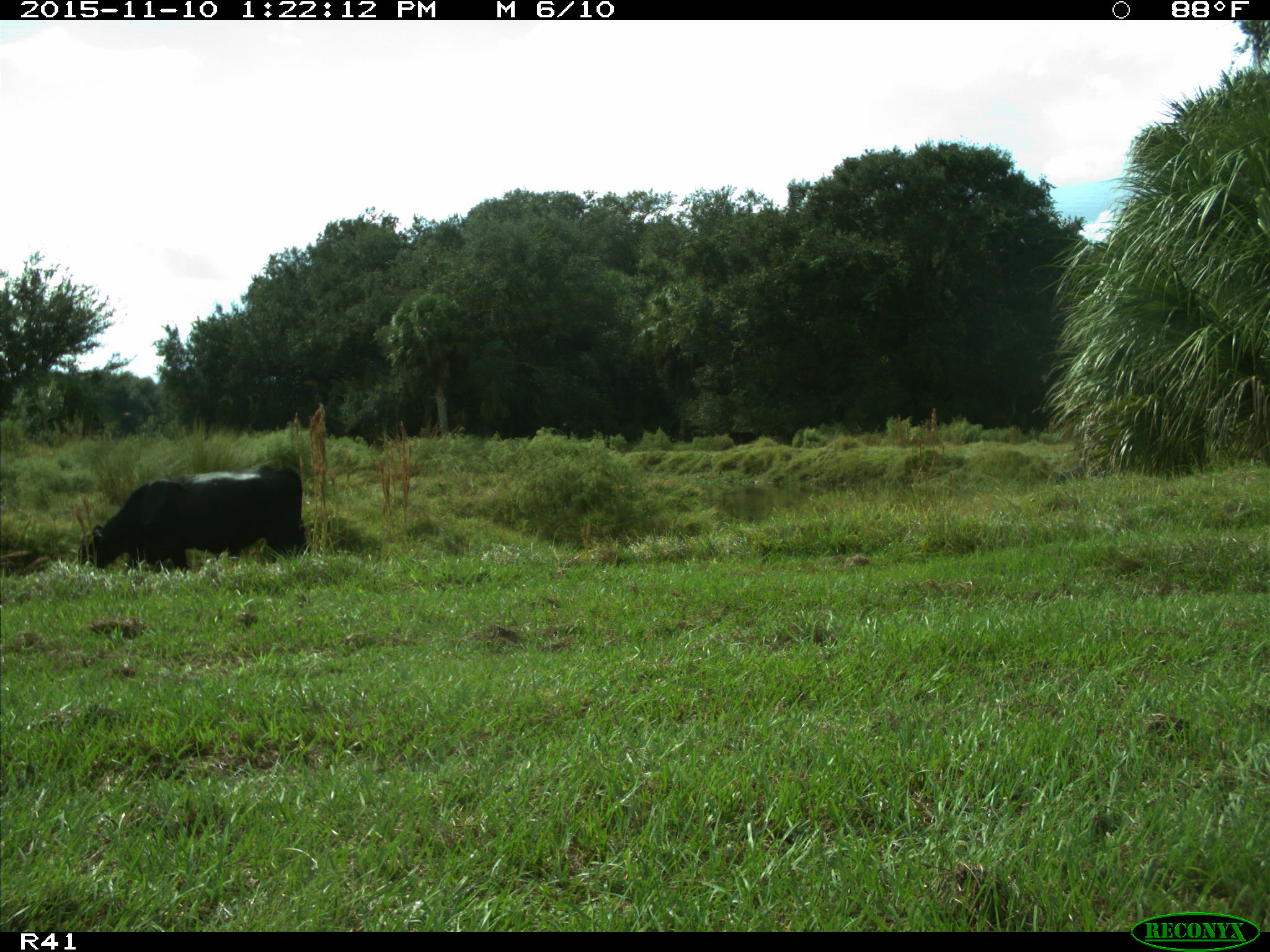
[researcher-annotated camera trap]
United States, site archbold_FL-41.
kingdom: Animalia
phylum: Chordata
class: Mammalia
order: Artiodactyla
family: Bovidae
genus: Bos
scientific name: Bos taurus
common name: domestic cow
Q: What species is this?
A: Bos taurus (domestic cow).